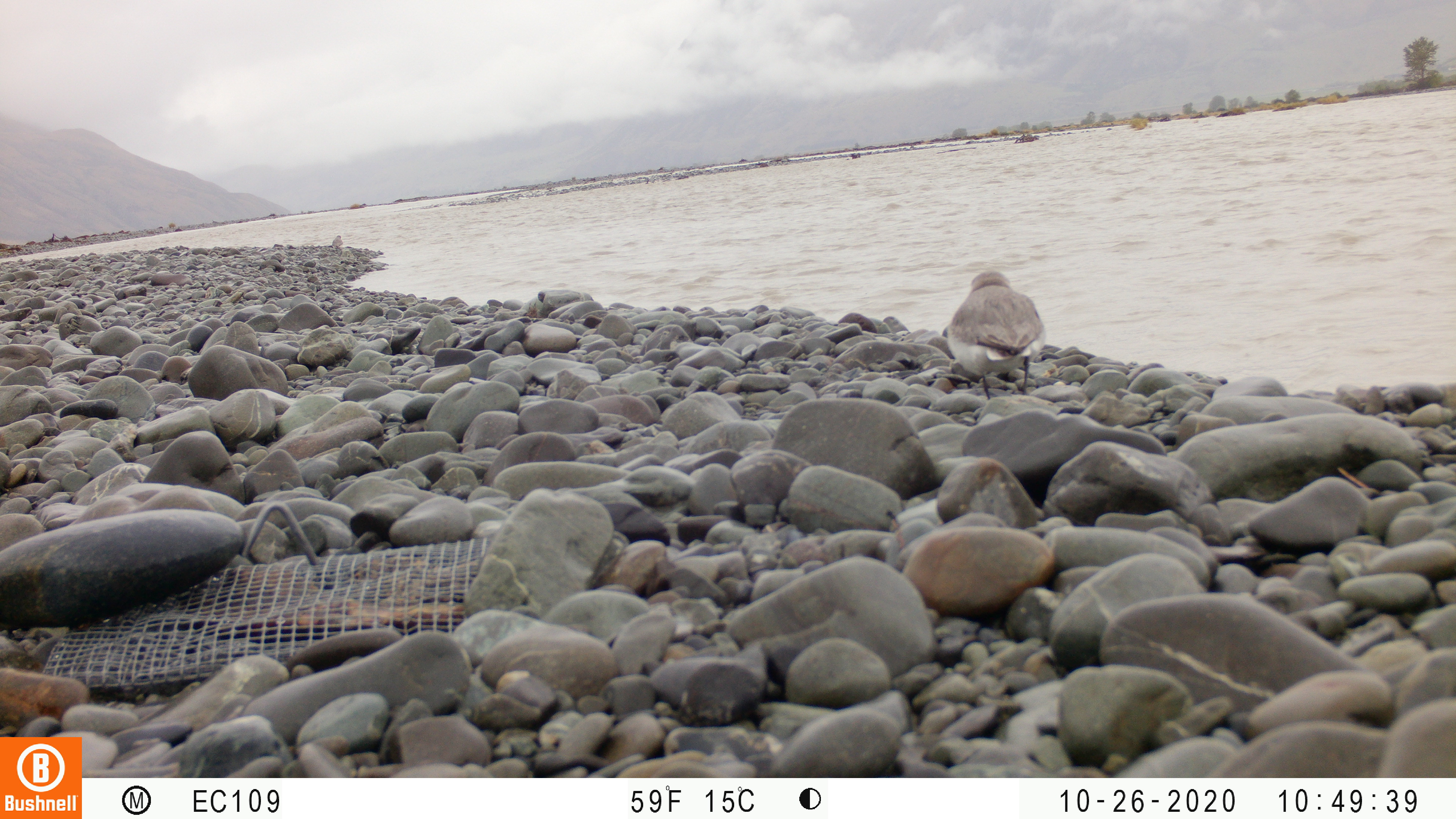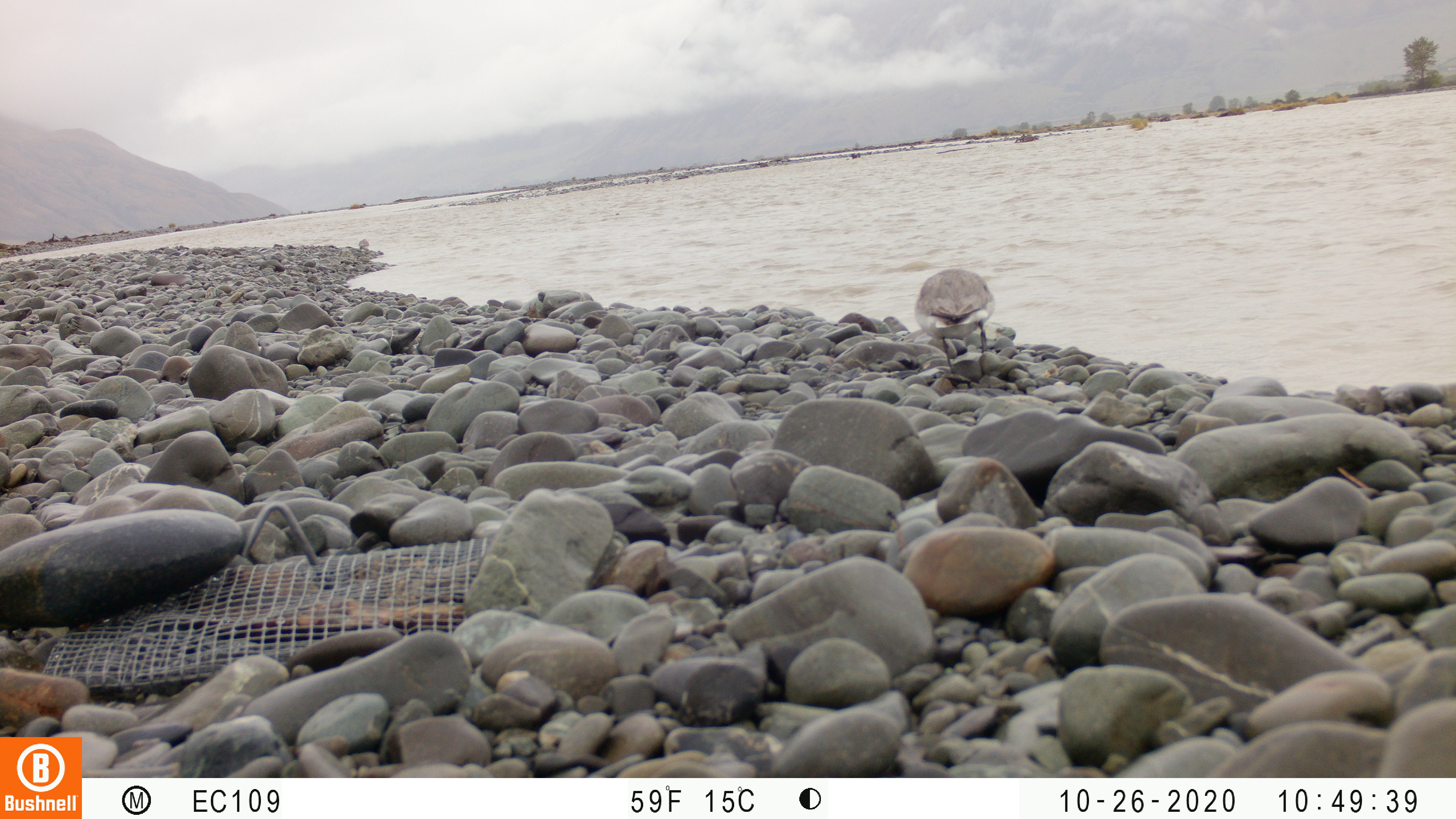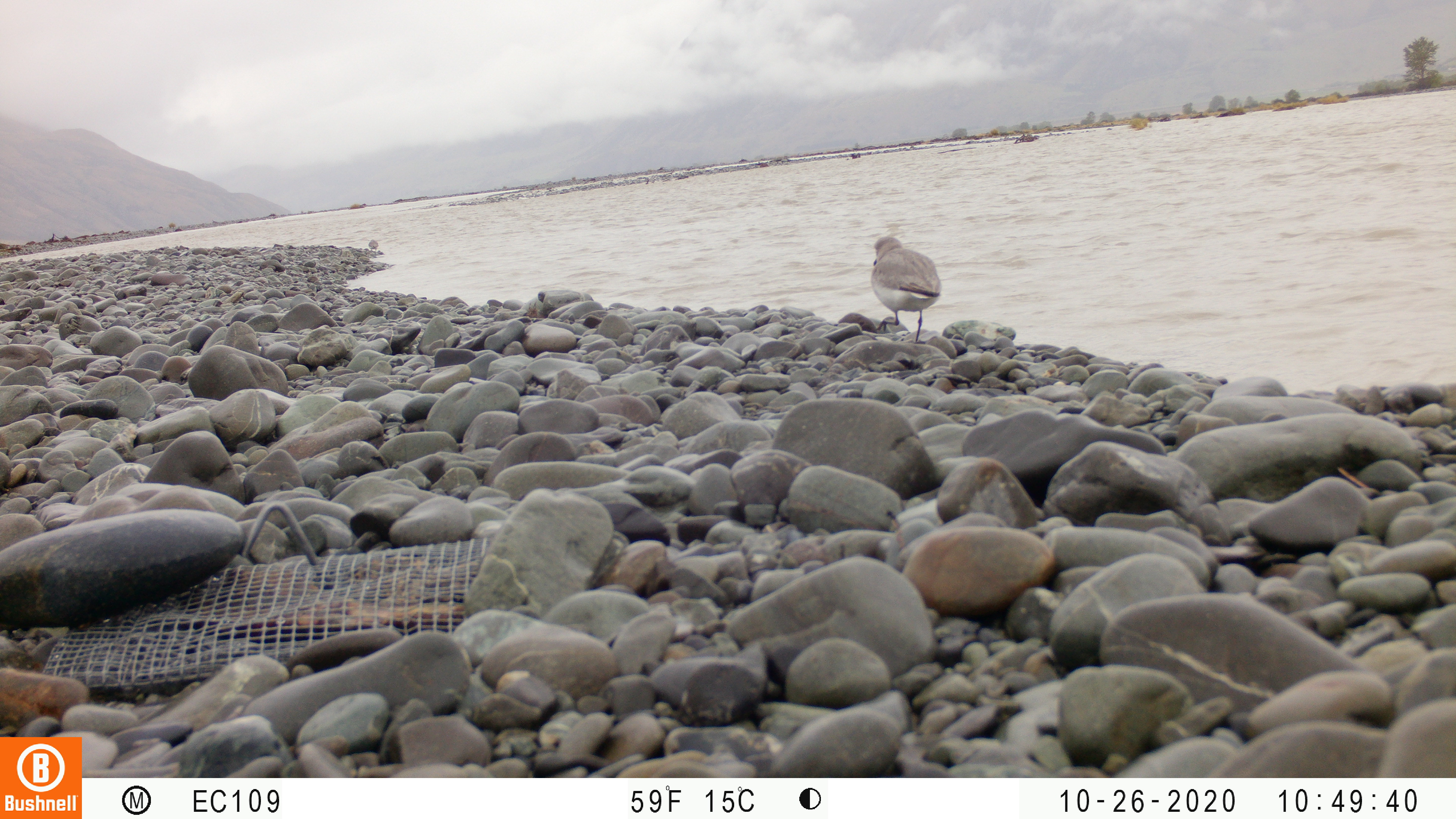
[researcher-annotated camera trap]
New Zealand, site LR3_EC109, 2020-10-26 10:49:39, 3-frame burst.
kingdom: Animalia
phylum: Chordata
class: Aves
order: Charadriiformes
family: Charadriidae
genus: Anarhynchus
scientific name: Anarhynchus frontalis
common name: wrybill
Wrybill (Anarhynchus frontalis).